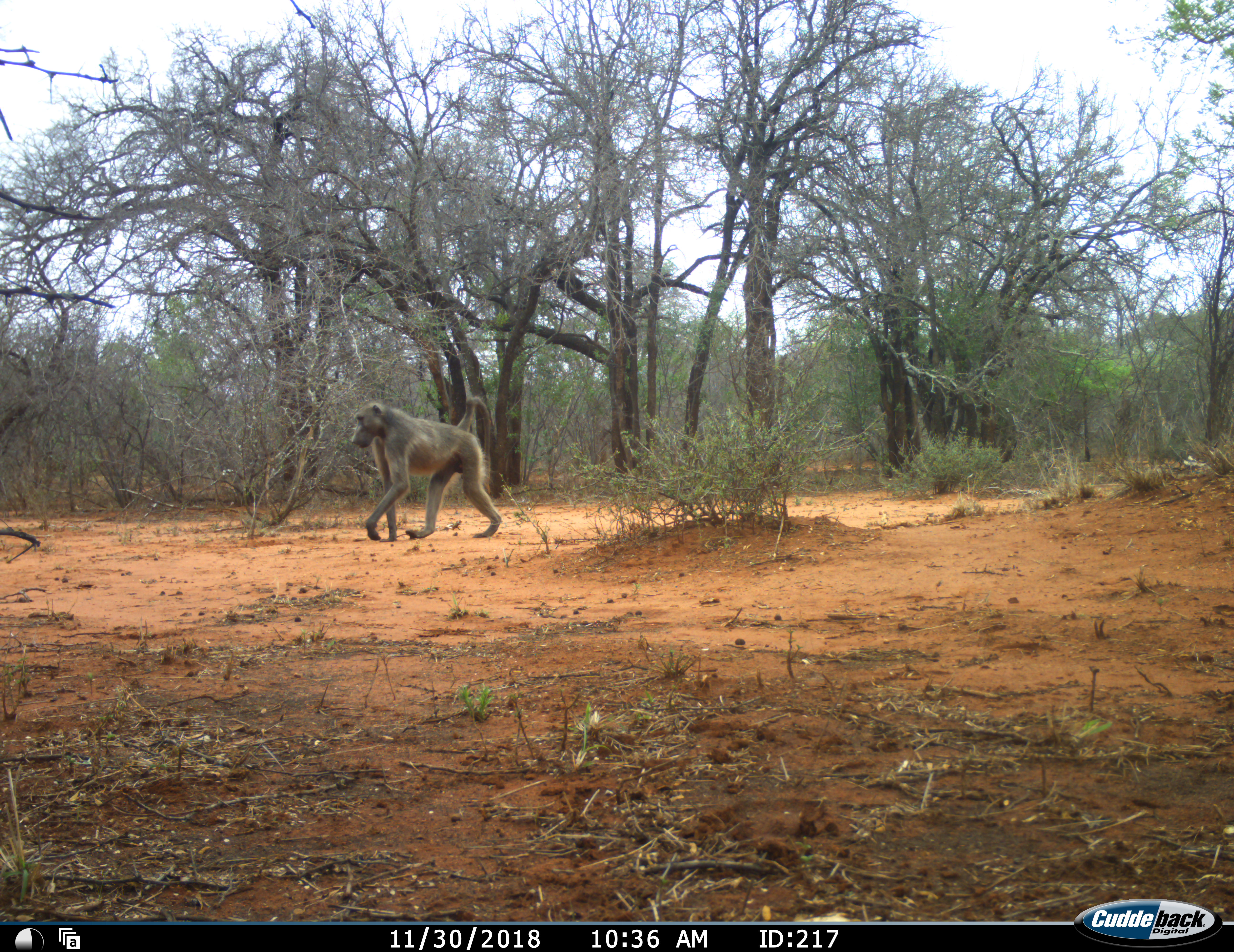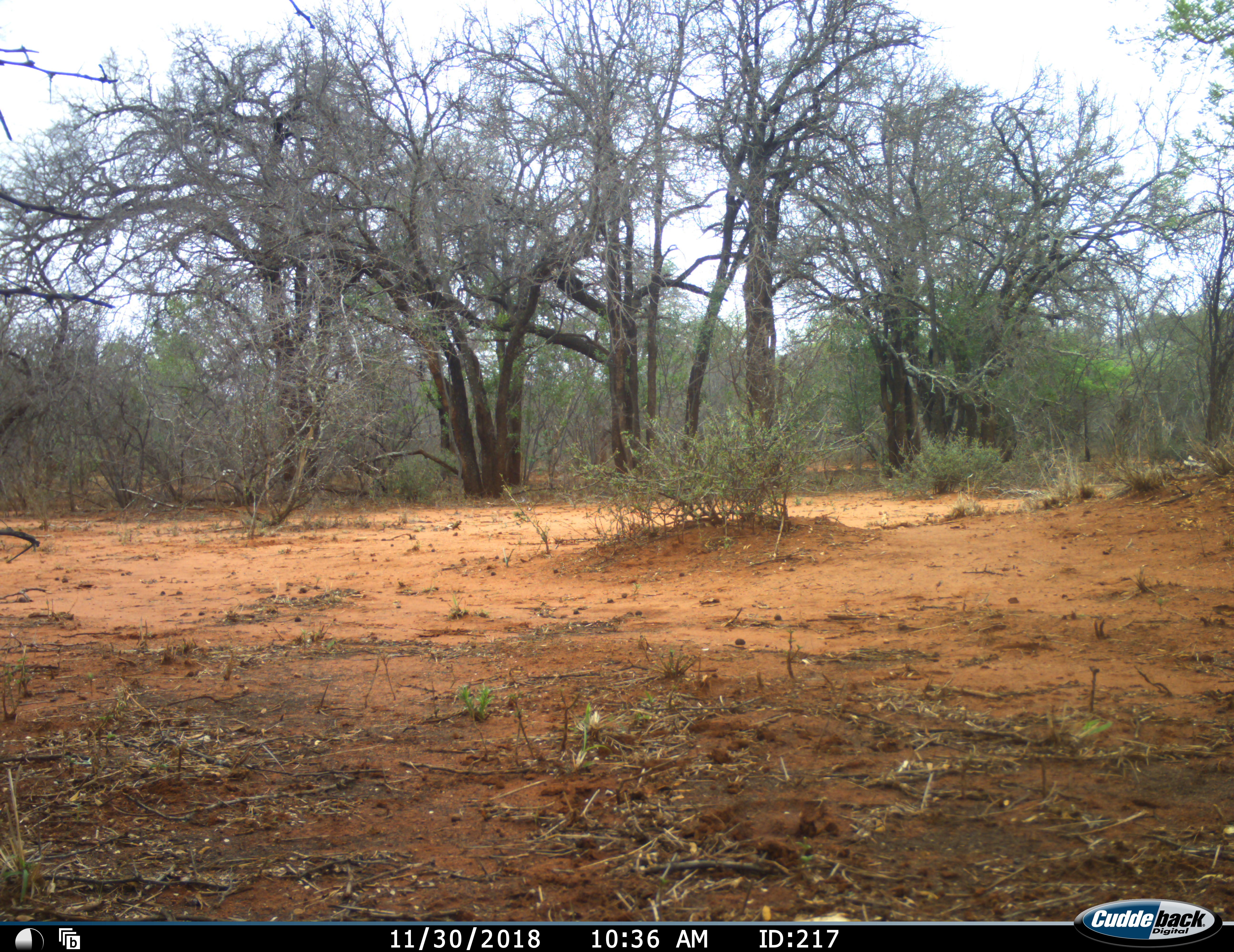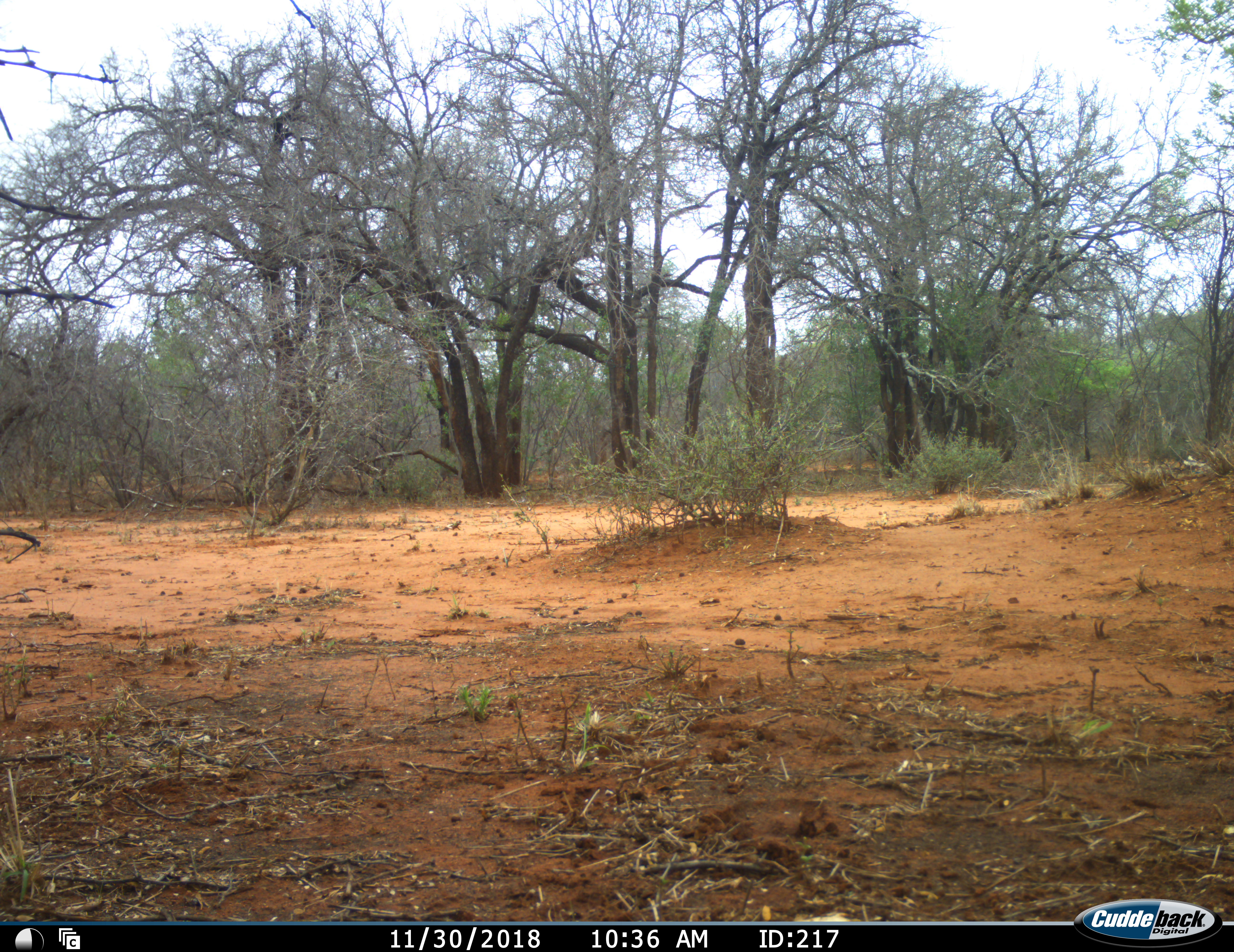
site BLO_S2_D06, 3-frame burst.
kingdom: Animalia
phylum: Chordata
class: Mammalia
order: Primates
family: Cercopithecidae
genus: Papio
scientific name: Papio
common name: baboon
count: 1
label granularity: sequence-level